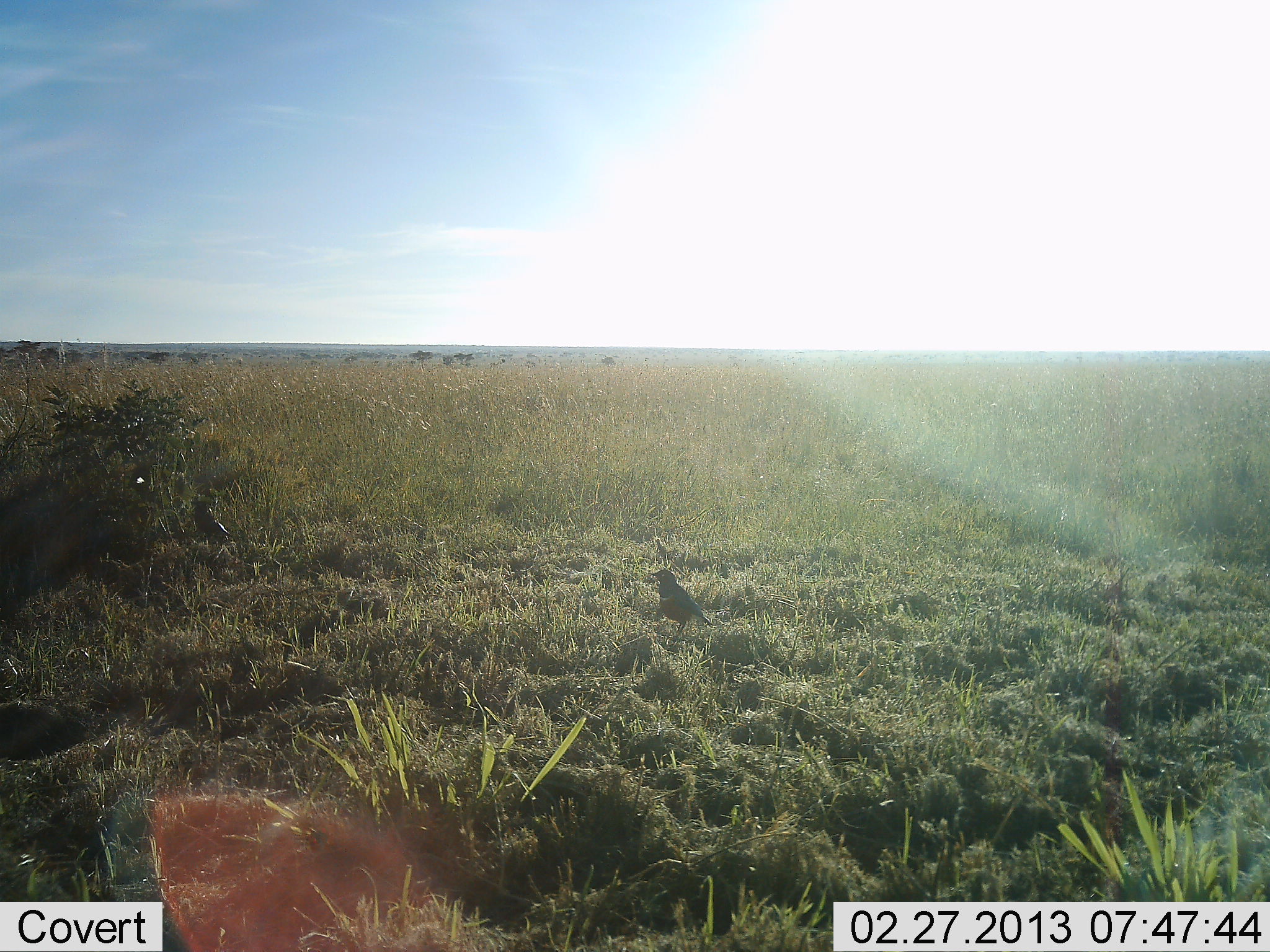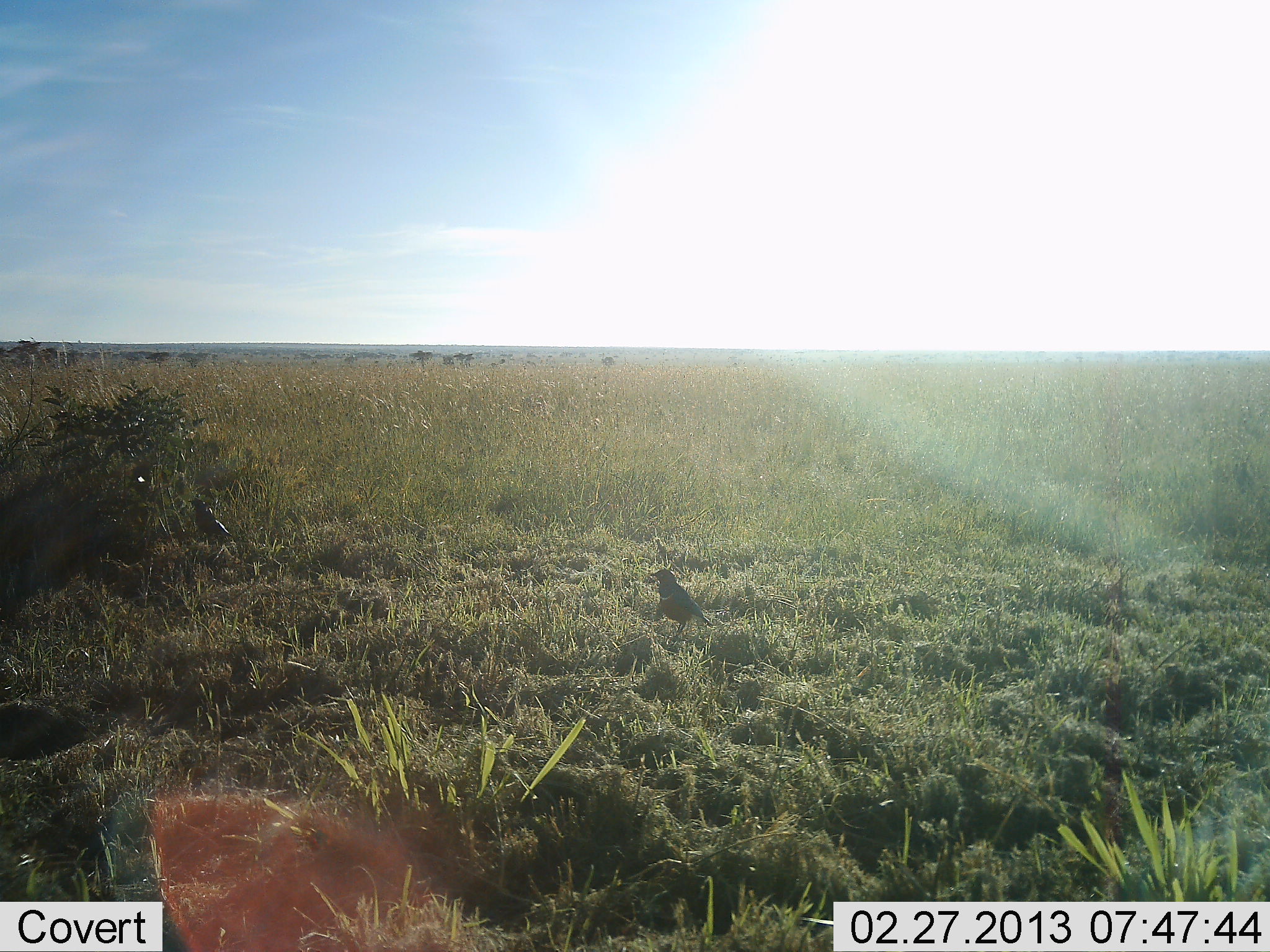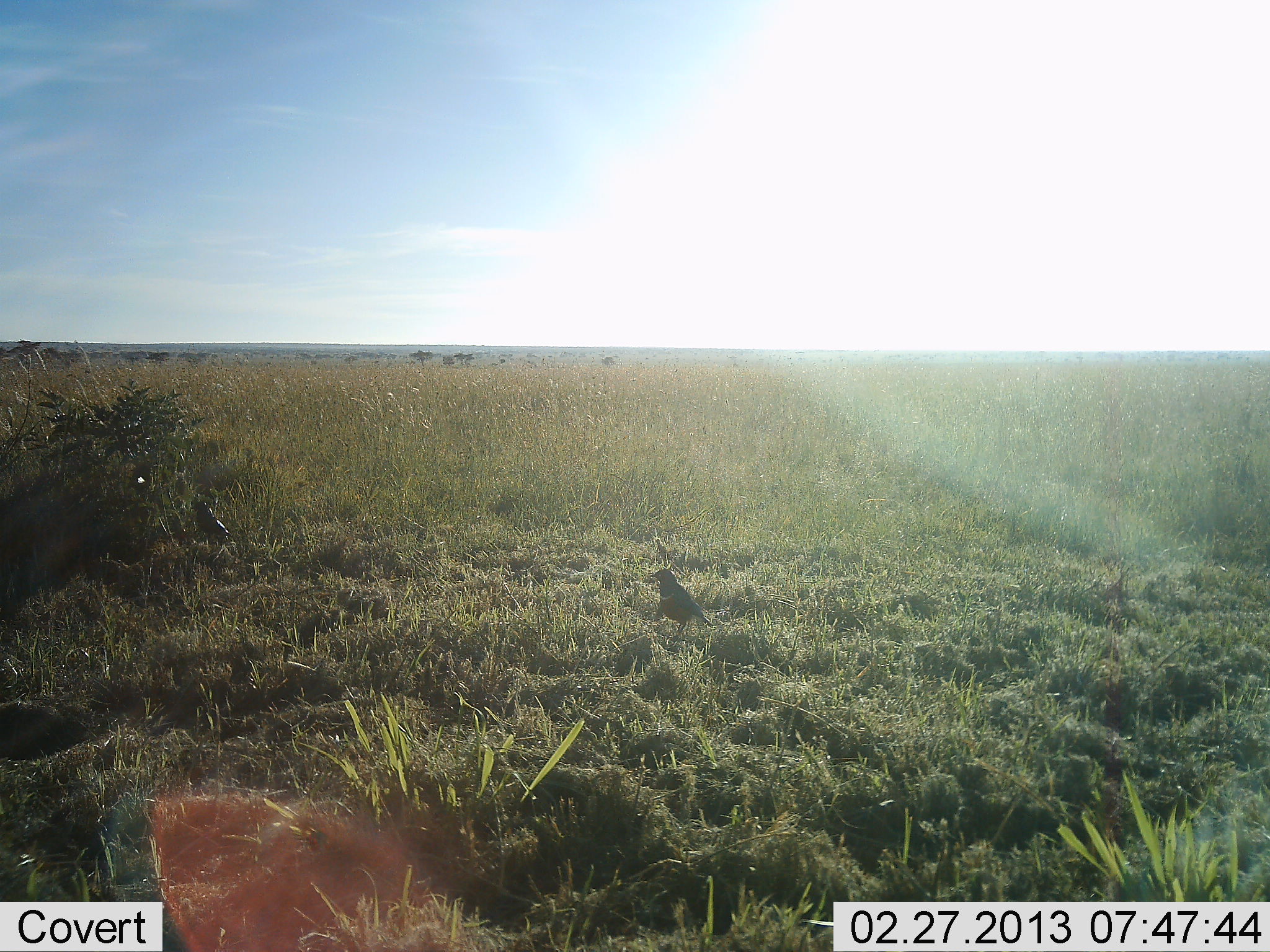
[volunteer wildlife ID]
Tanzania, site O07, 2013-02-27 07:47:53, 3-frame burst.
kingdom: Animalia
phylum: Chordata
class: Aves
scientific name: Aves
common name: bird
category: otherbird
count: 2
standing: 86%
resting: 17%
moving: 0%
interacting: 0%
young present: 0%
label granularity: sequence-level